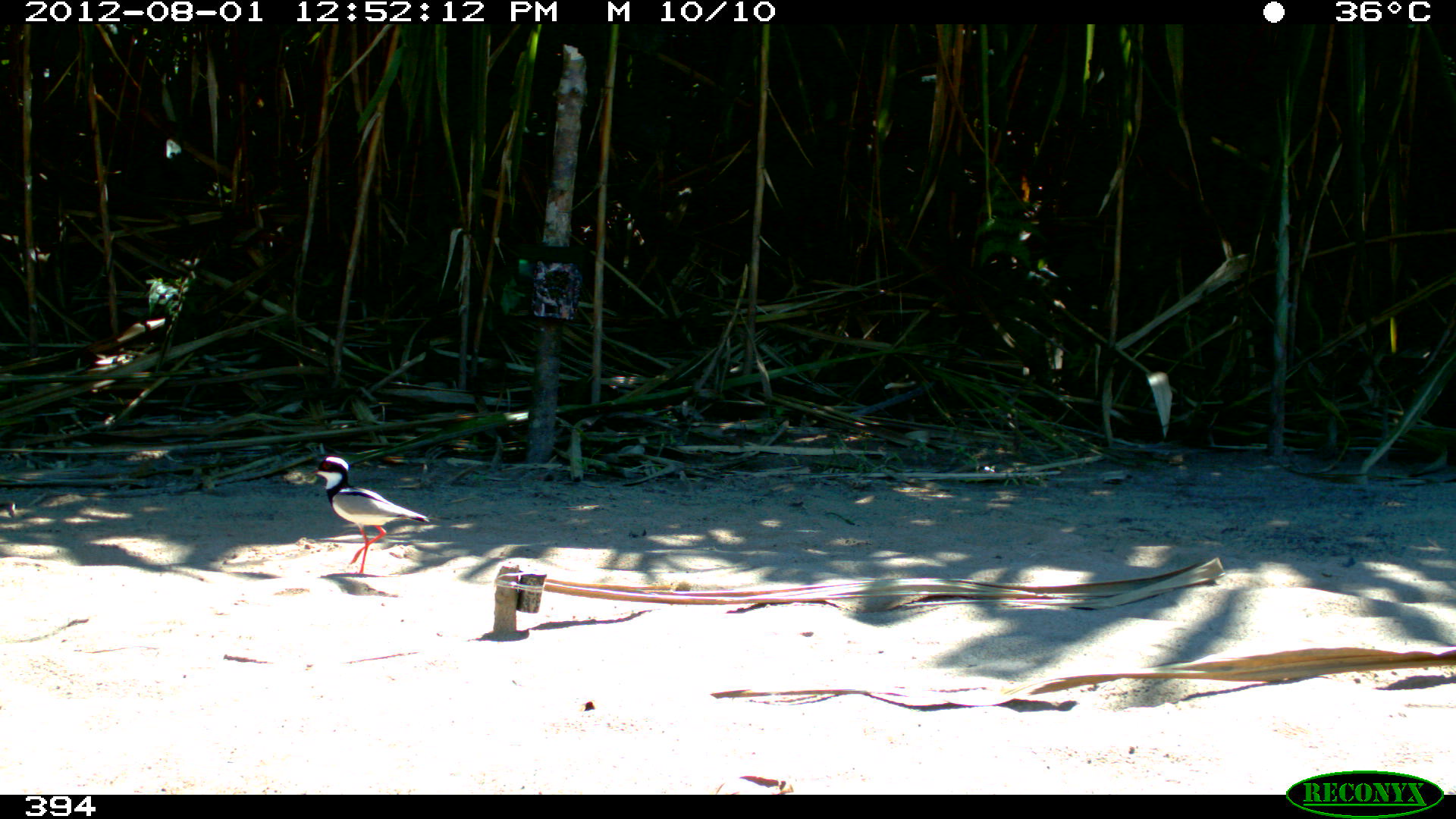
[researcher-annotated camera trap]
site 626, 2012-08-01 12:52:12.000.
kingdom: Animalia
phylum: Chordata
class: Aves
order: Charadriiformes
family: Charadriidae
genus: Vanellus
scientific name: Vanellus cayanus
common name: pied lapwing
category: hoploxypterus cayanus